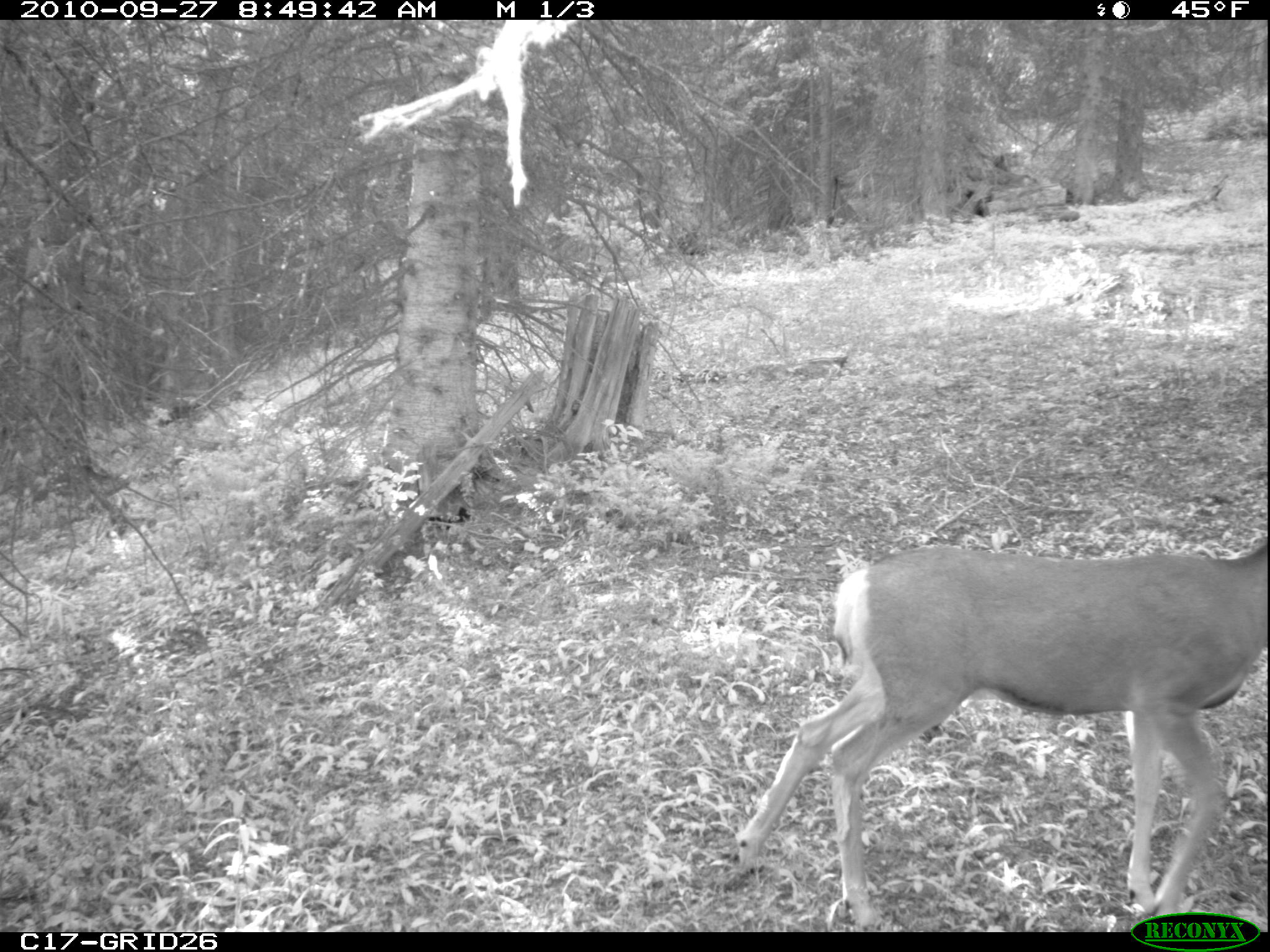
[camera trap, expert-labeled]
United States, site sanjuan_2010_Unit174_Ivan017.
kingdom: Animalia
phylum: Chordata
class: Mammalia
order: Artiodactyla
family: Cervidae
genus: Odocoileus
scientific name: Odocoileus hemionus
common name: mule deer